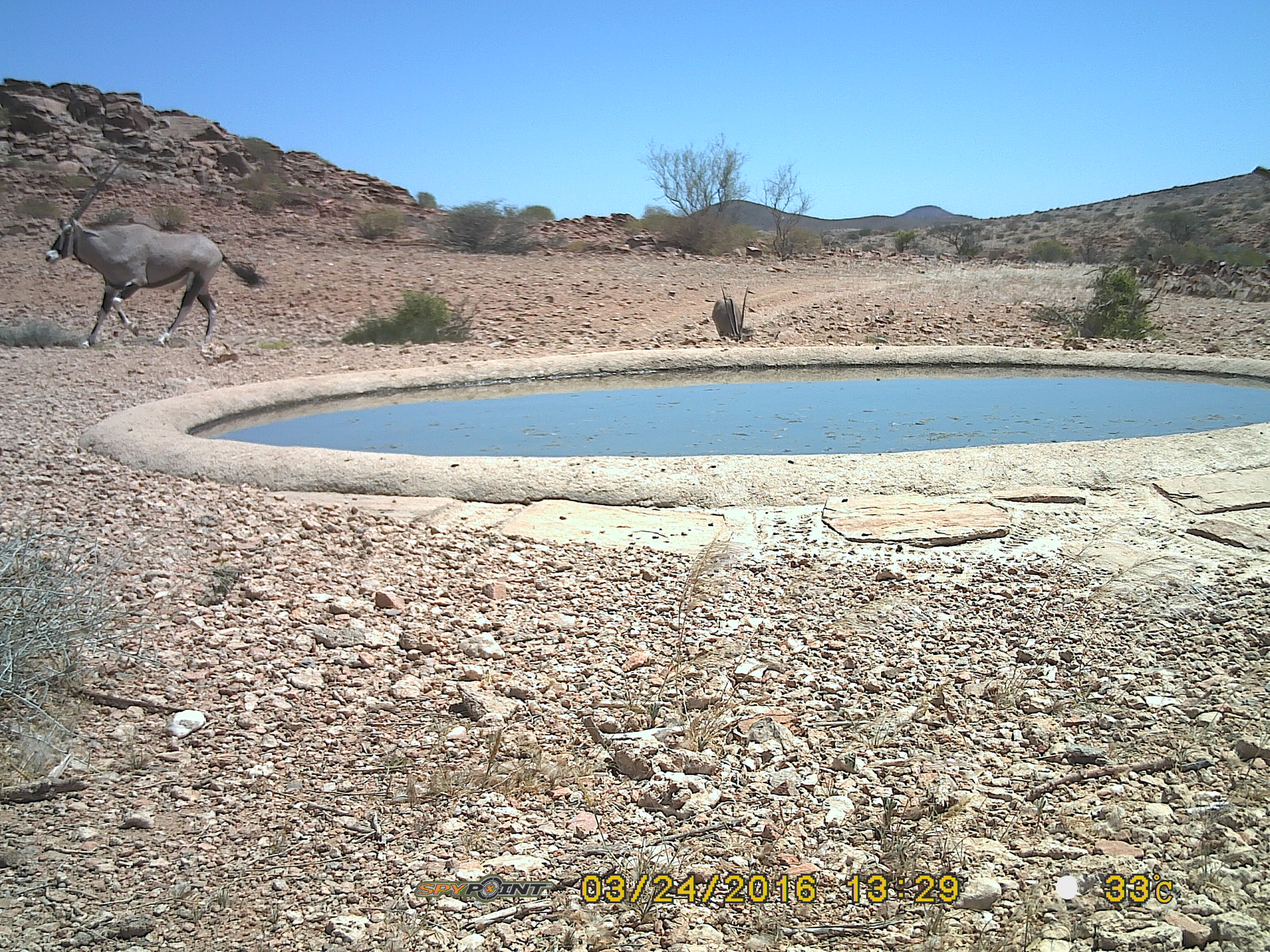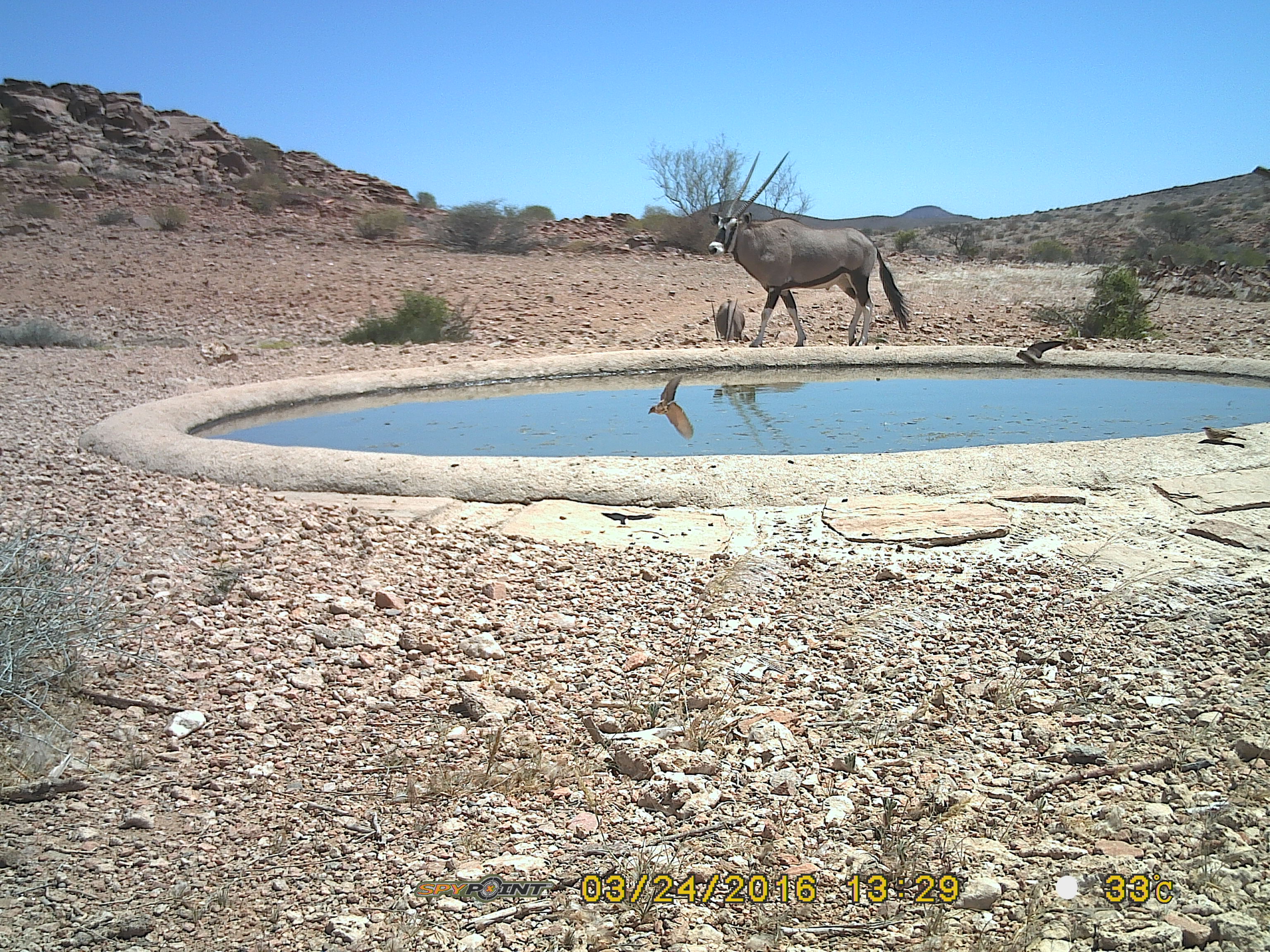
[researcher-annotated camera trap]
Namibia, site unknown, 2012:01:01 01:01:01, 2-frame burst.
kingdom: Animalia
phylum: Chordata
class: Mammalia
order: Artiodactyla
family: Bovidae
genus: Oryx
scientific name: Oryx gazella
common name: gemsbok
Oryx gazella (gemsbok).